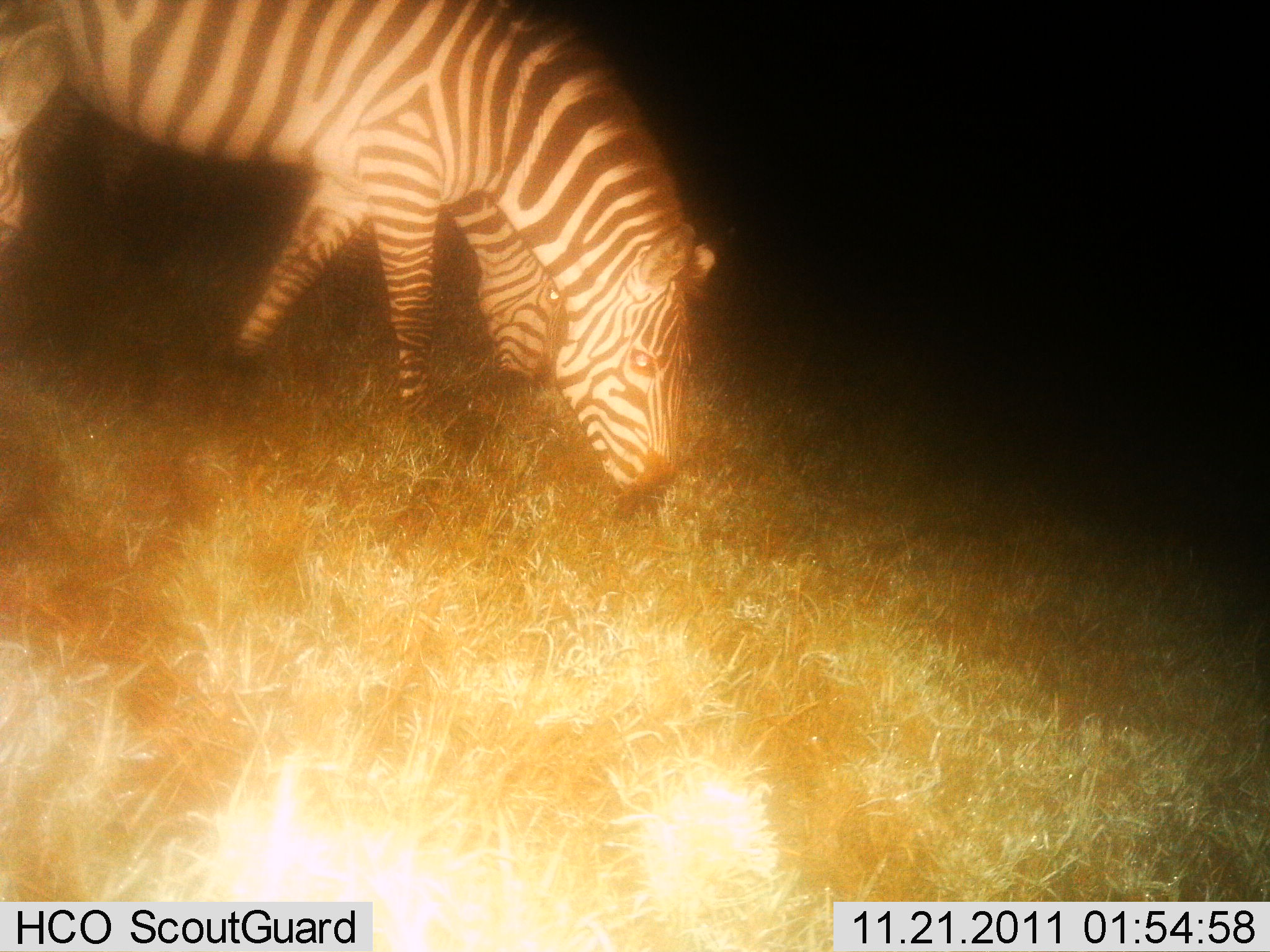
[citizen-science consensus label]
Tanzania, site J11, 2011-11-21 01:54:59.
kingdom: Animalia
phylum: Chordata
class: Mammalia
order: Perissodactyla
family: Equidae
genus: Equus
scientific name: Equus quagga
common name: plains zebra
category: zebra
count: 2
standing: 7%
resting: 0%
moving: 0%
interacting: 0%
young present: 0%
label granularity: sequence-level